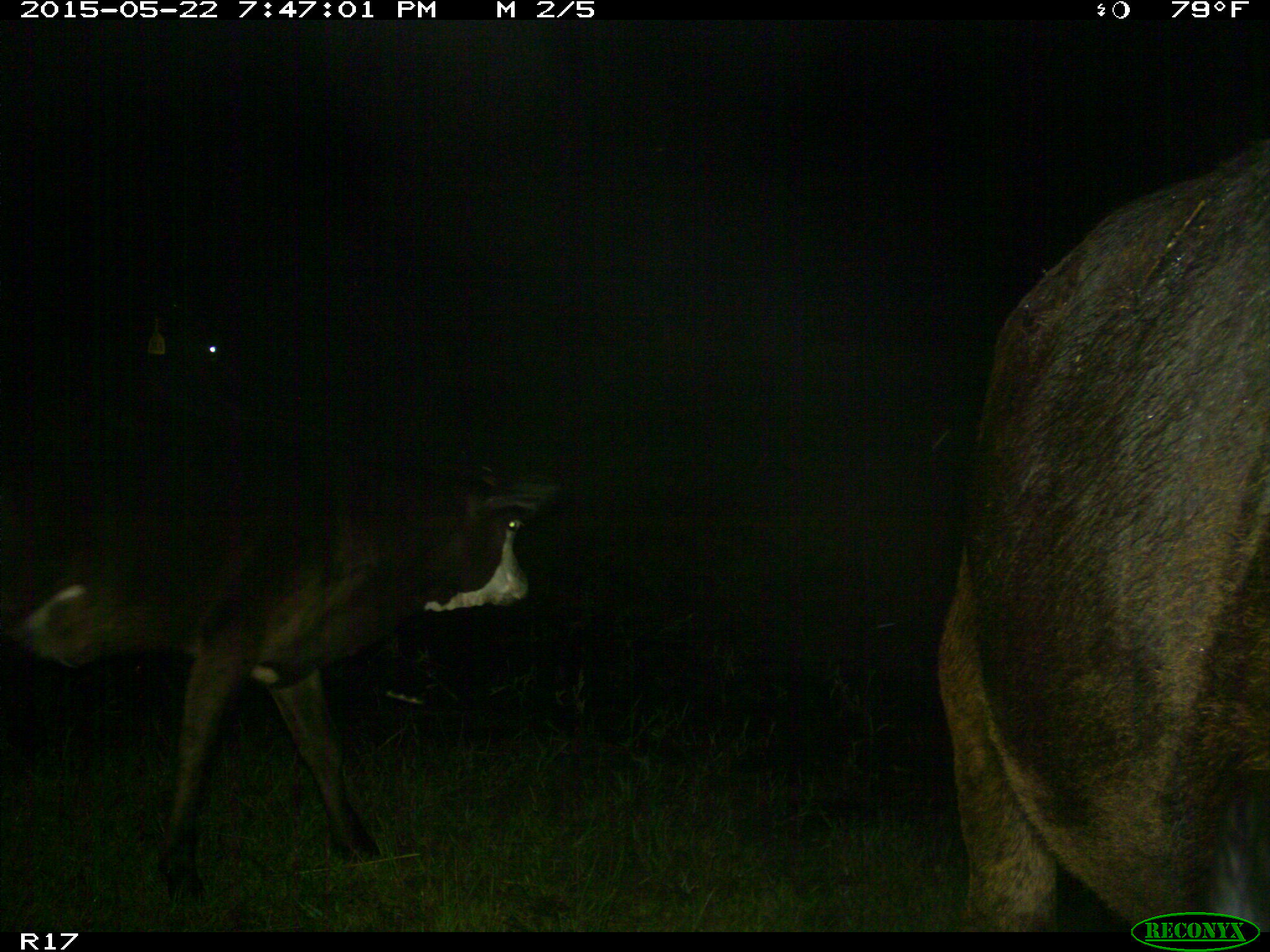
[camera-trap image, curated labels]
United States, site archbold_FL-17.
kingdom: Animalia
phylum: Chordata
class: Mammalia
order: Artiodactyla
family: Bovidae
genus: Bos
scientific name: Bos taurus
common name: domestic cow